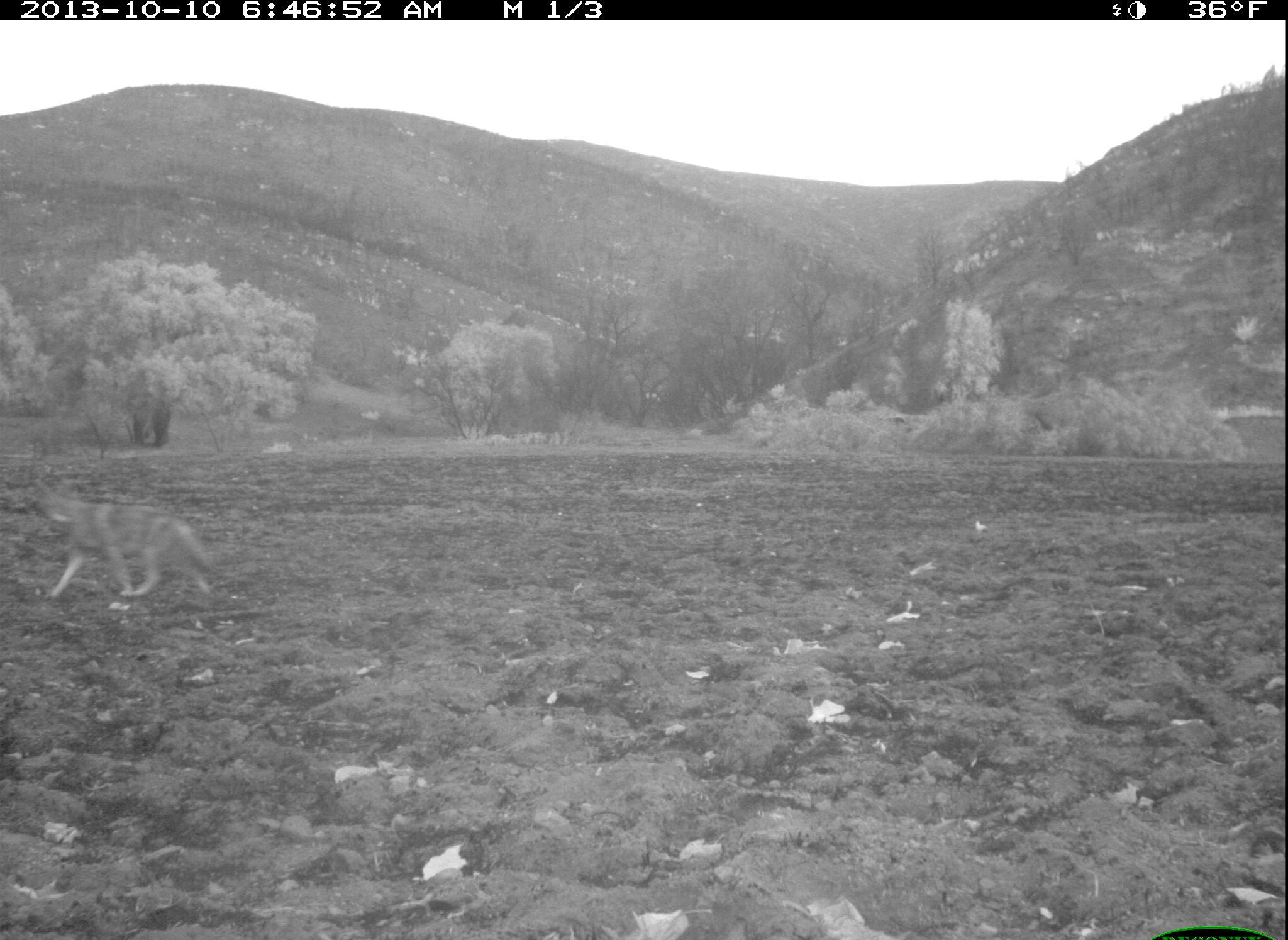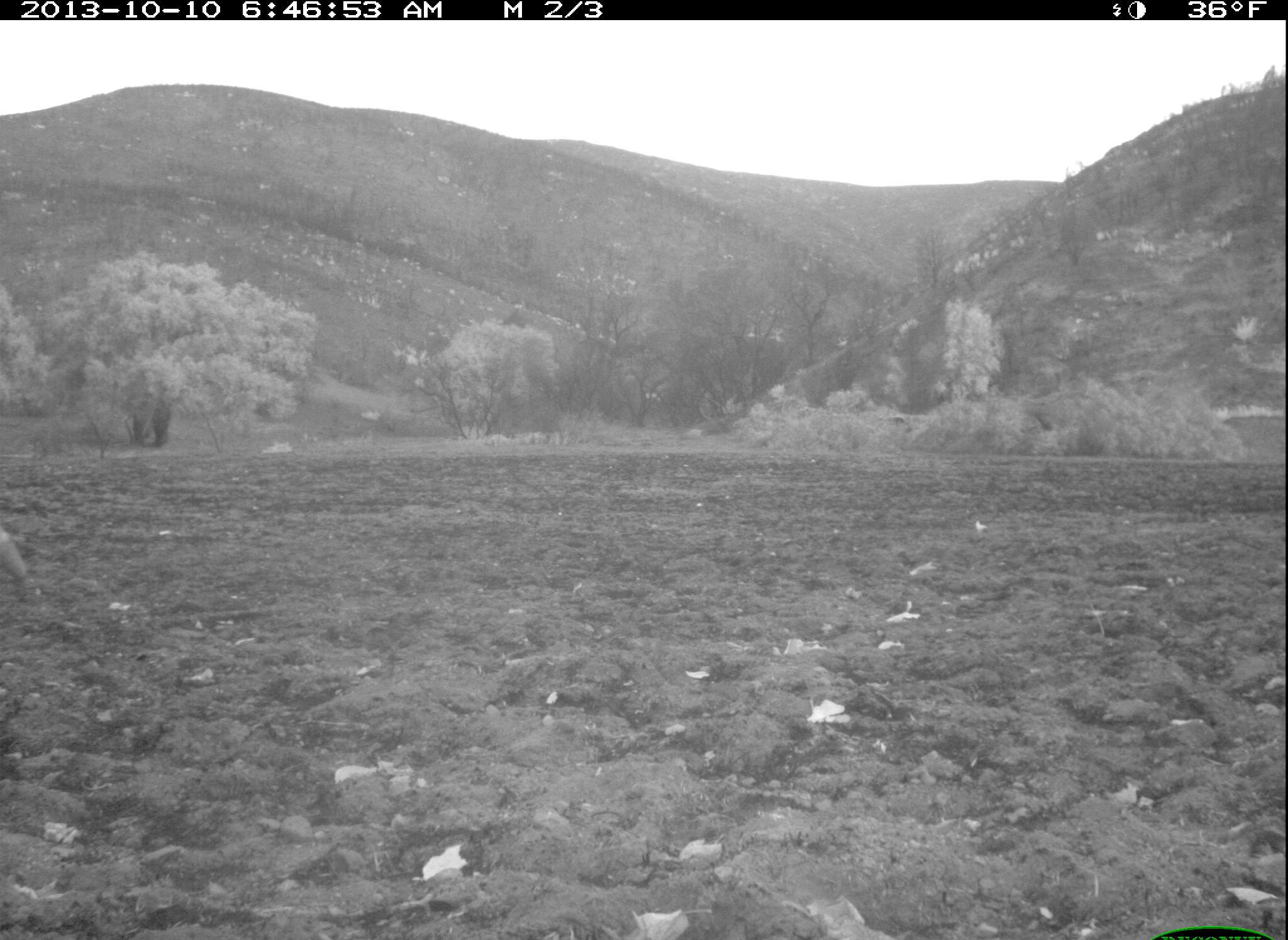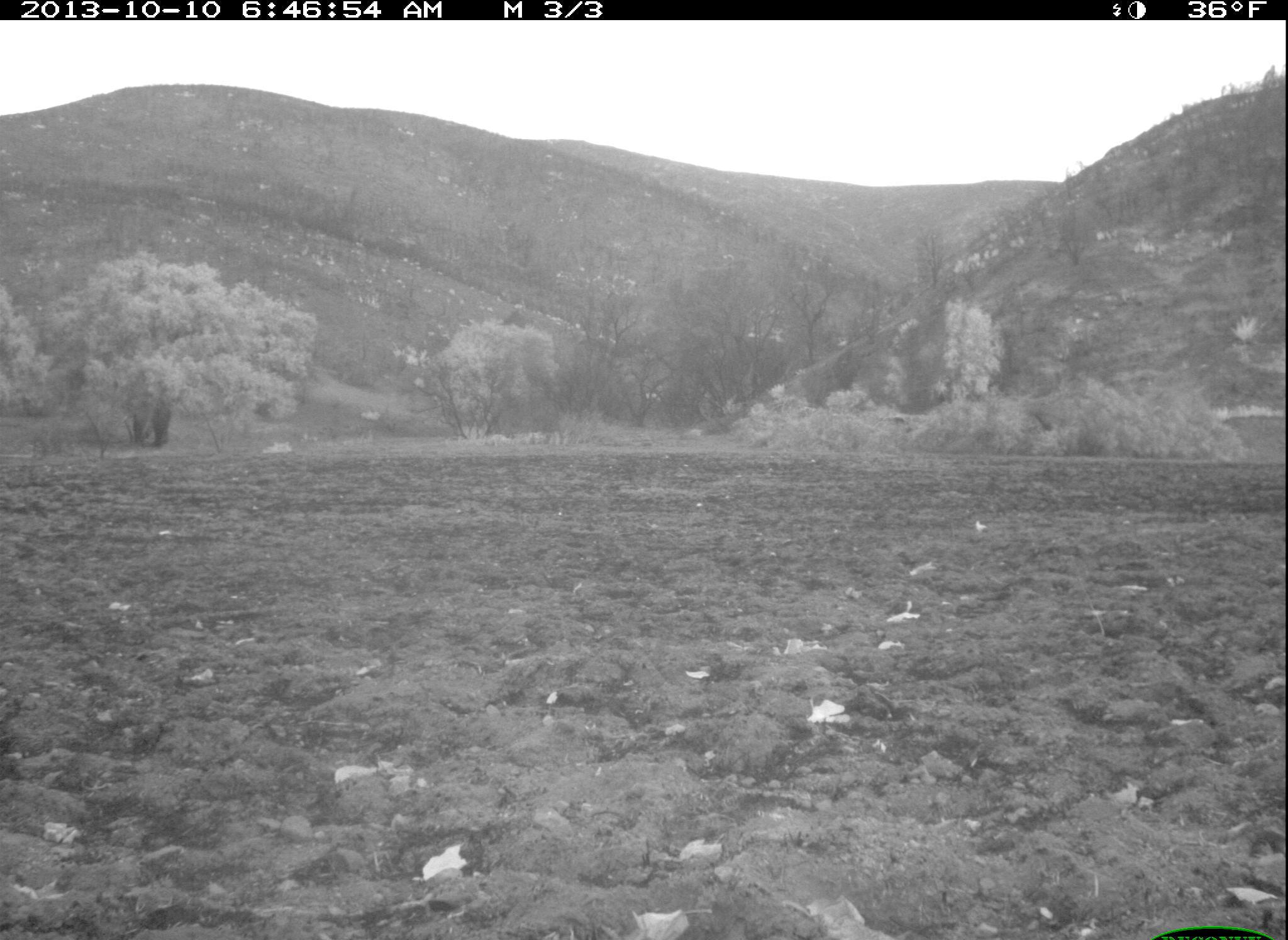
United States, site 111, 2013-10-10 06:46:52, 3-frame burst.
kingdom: Animalia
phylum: Chordata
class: Mammalia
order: Carnivora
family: Canidae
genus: Canis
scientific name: Canis latrans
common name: coyote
Coyote (Canis latrans).